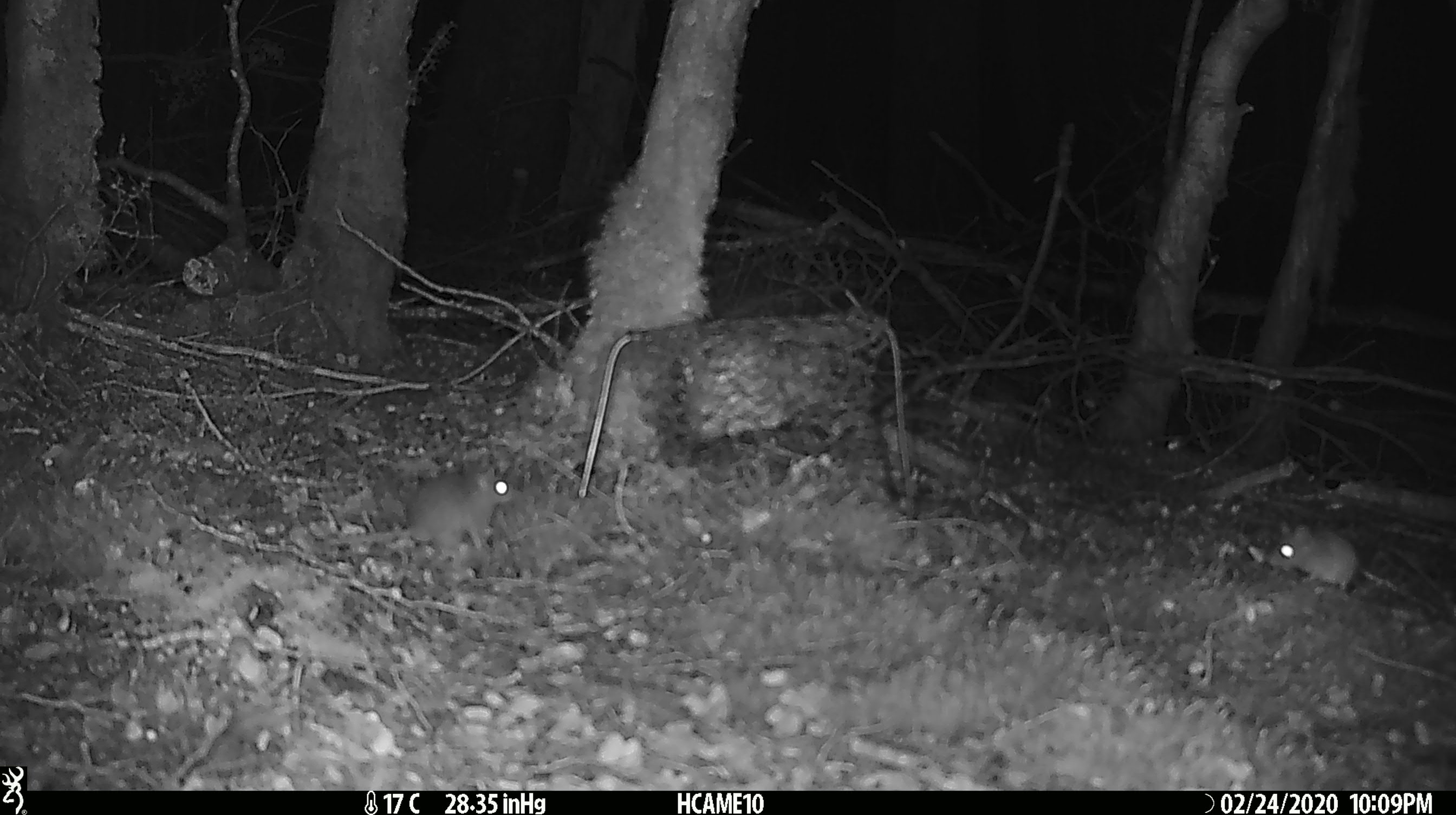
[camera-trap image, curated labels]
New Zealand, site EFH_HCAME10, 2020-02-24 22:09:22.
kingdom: Animalia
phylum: Chordata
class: Mammalia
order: Rodentia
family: Muridae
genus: Mus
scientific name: Mus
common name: mouse